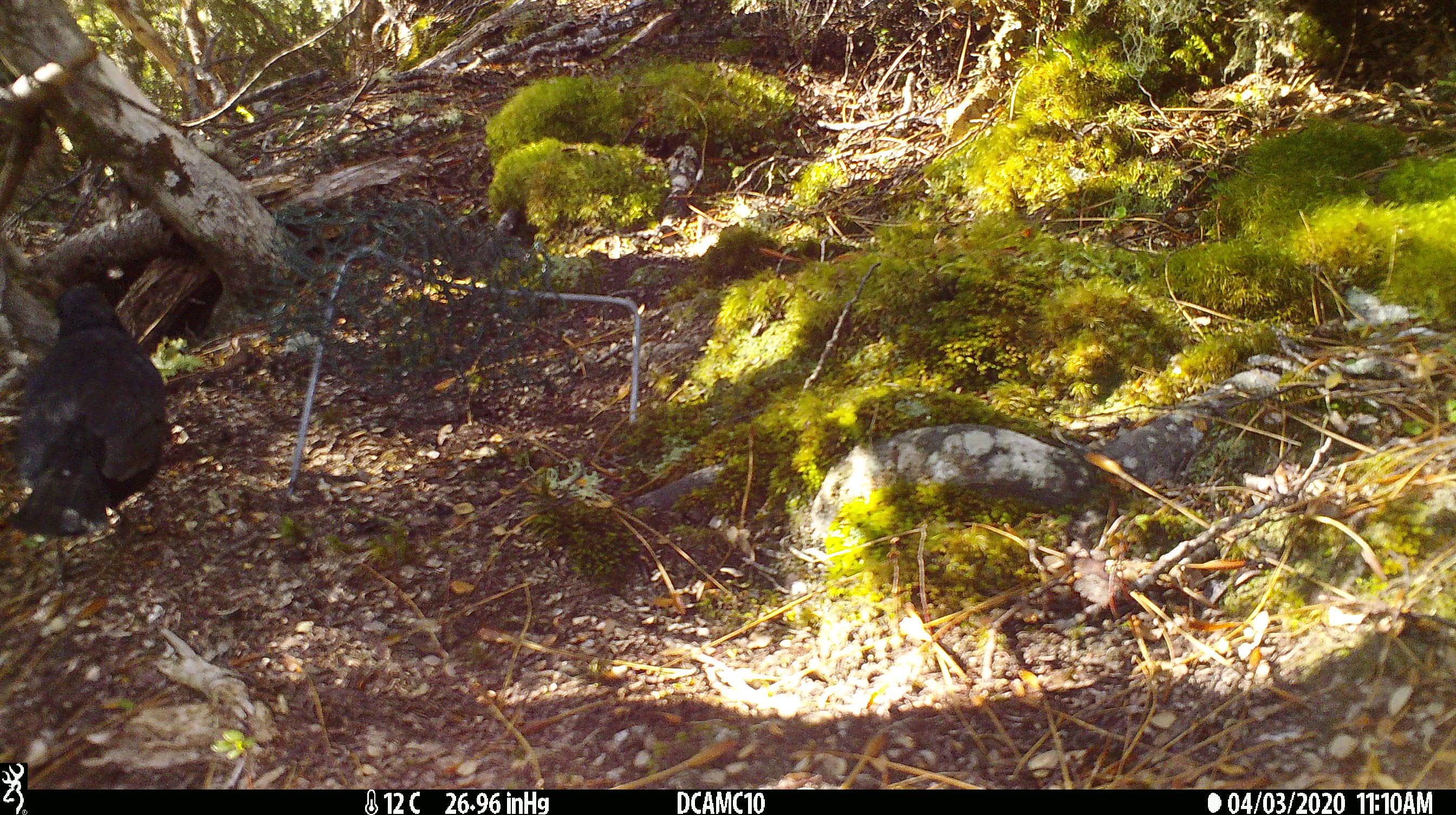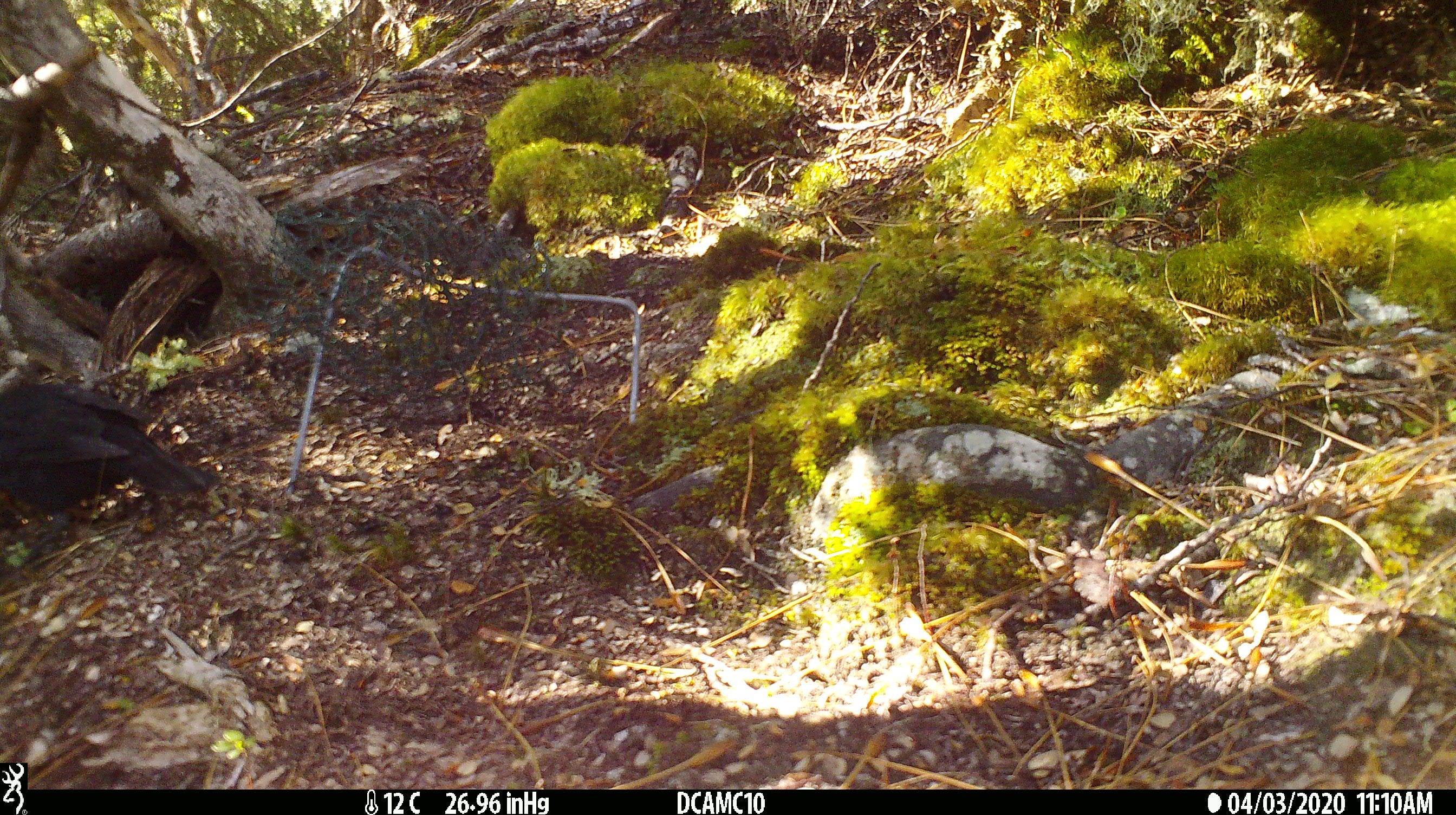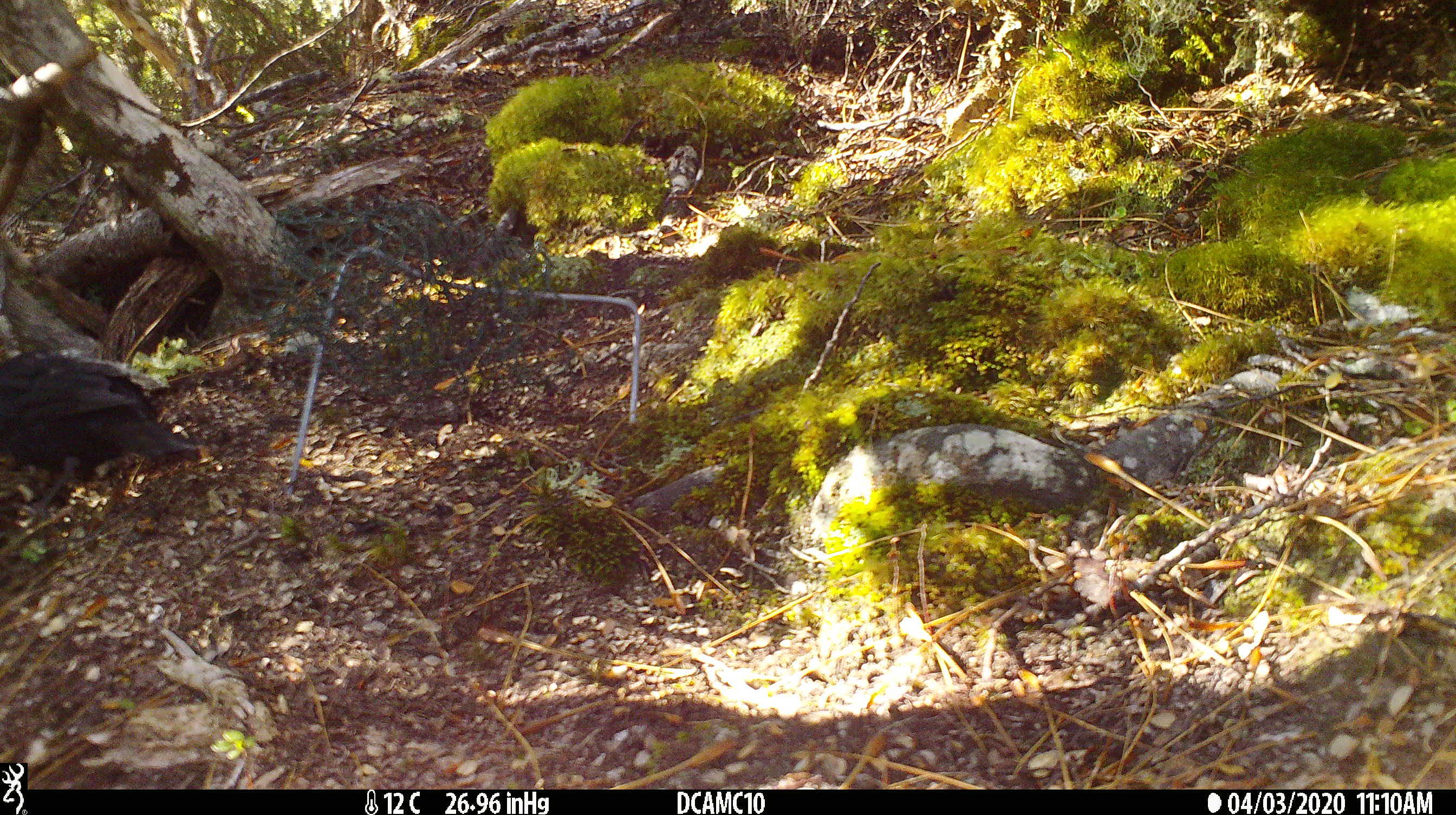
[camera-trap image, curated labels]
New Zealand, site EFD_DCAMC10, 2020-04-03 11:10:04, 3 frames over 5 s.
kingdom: Animalia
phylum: Chordata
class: Aves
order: Passeriformes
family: Turdidae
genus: Turdus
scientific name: Turdus merula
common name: eurasian blackbird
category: blackbird